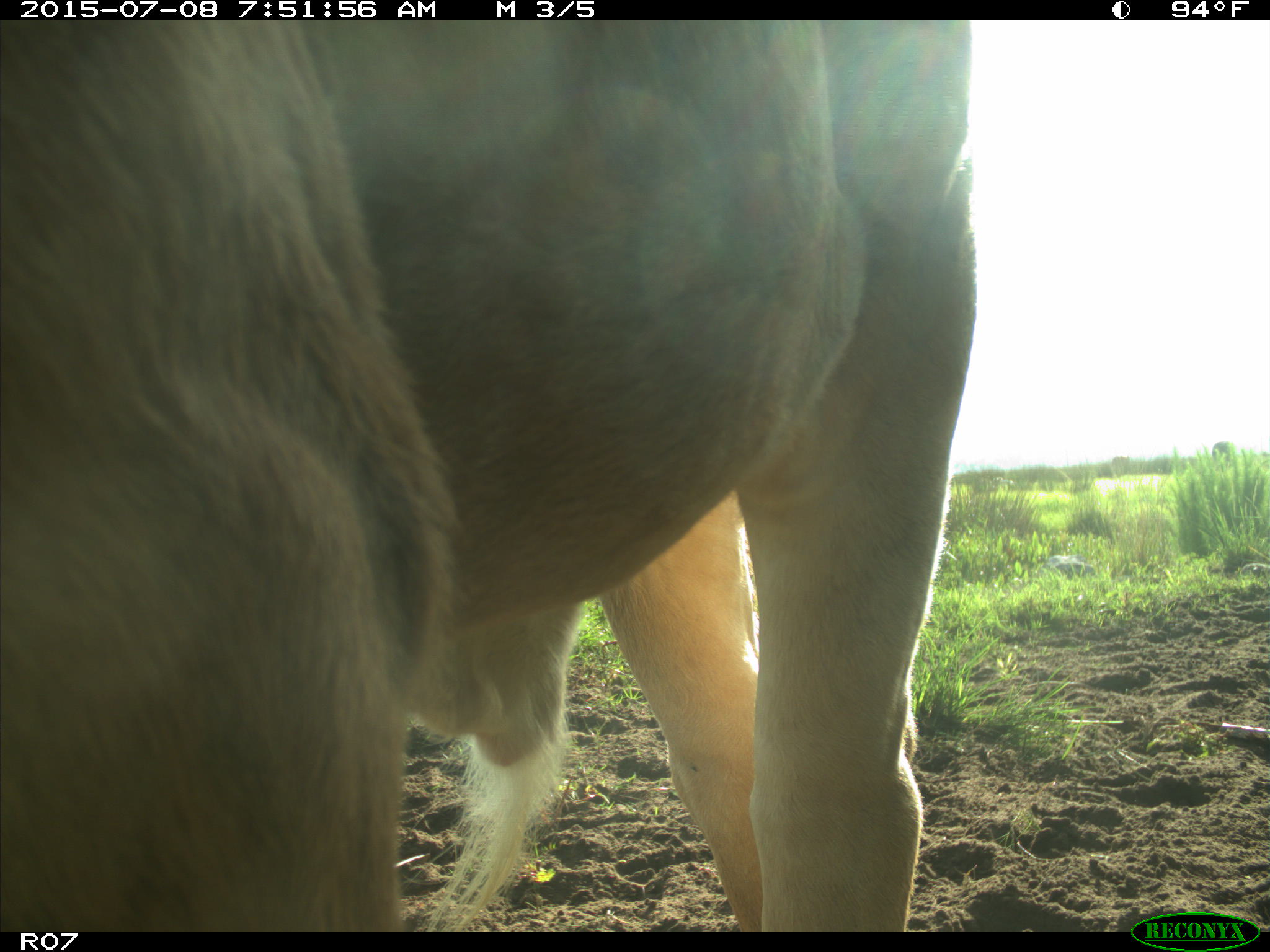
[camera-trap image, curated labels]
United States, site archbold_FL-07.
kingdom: Animalia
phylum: Chordata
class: Mammalia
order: Artiodactyla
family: Bovidae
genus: Bos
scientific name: Bos taurus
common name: domestic cow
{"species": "Bos taurus (domestic cow)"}